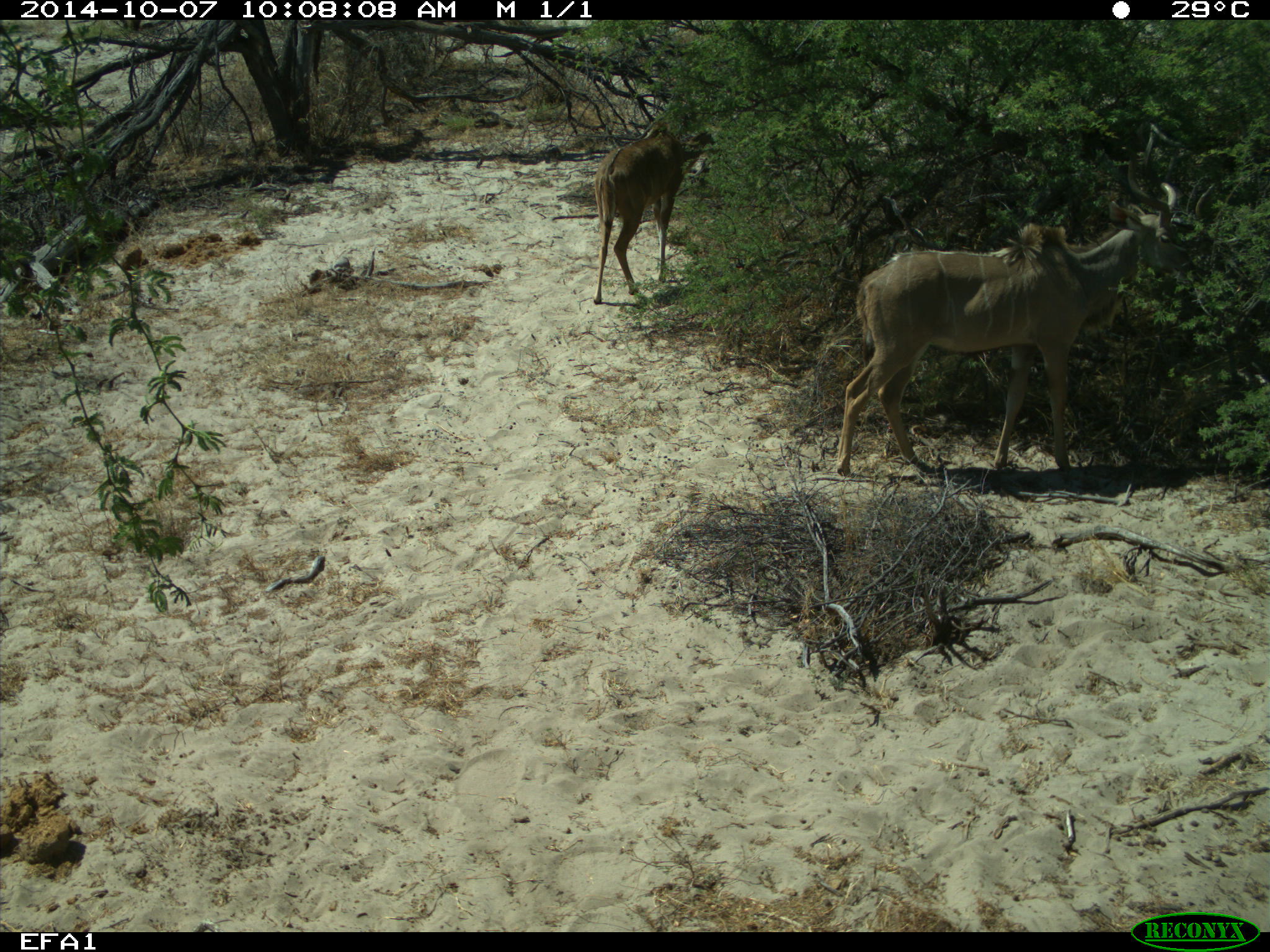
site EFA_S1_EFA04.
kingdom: Animalia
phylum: Chordata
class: Mammalia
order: Artiodactyla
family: Bovidae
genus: Tragelaphus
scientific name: Tragelaphus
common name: kudu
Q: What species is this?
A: Kudu (Tragelaphus).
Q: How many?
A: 2.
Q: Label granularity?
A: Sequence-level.